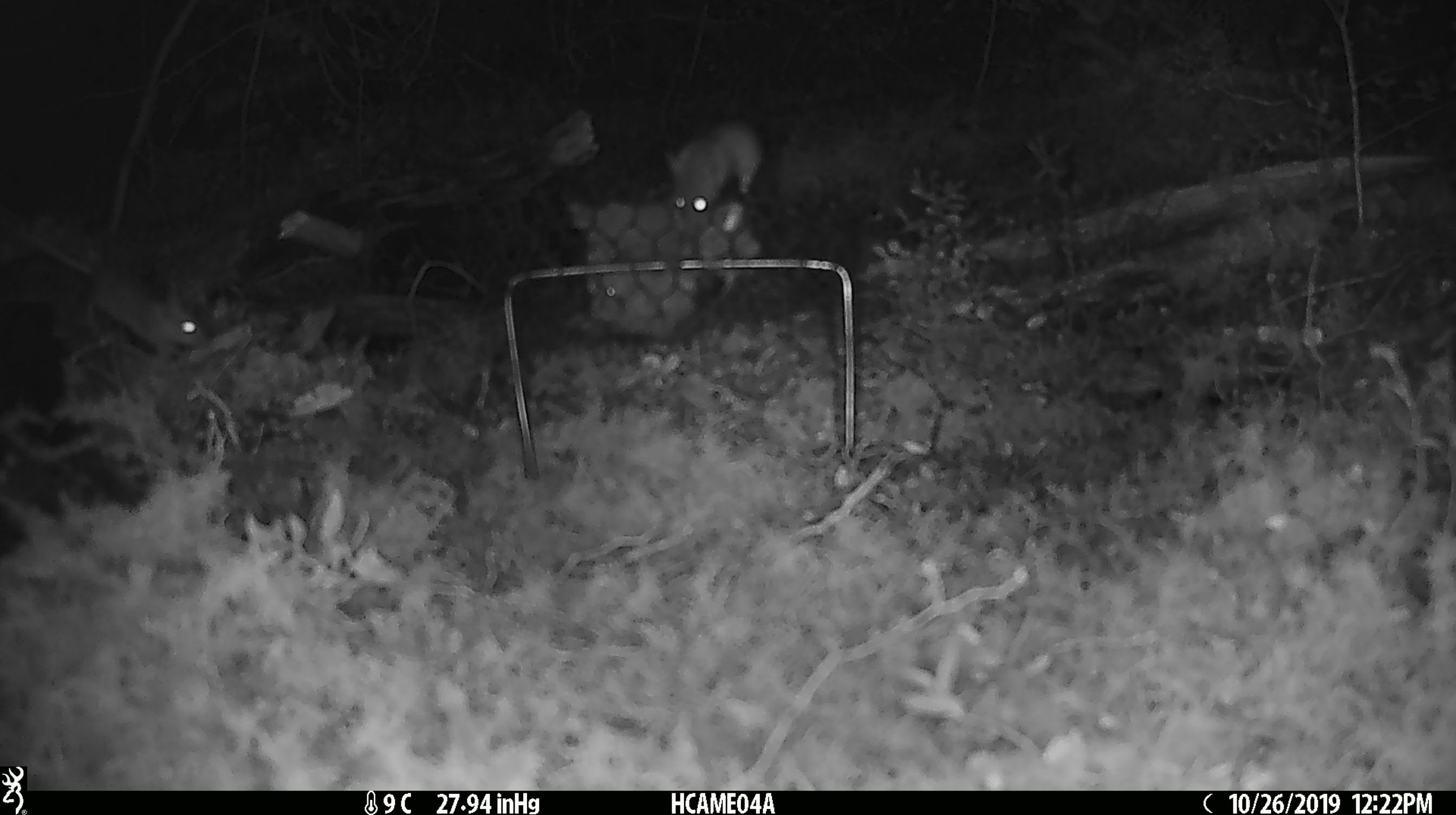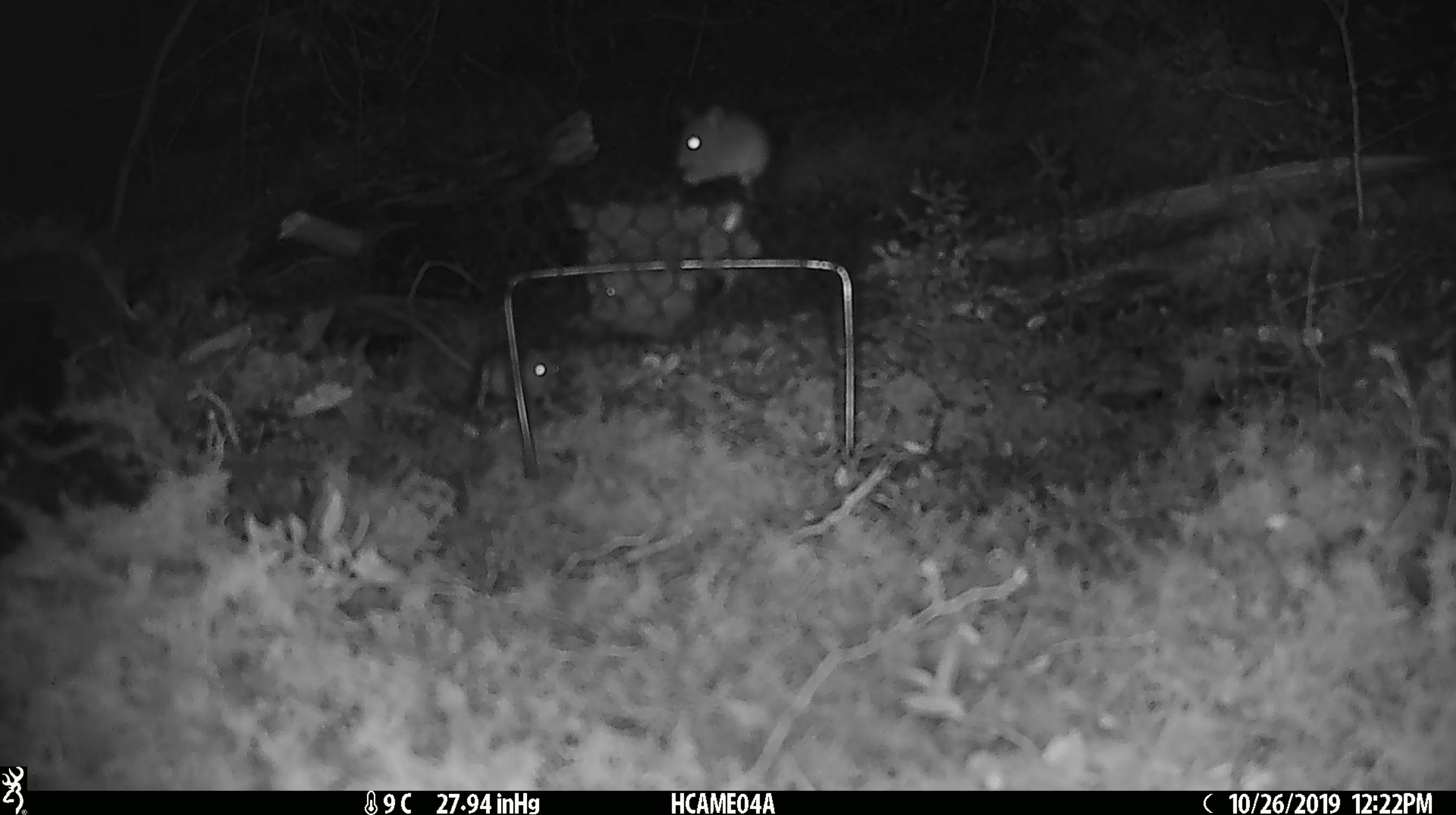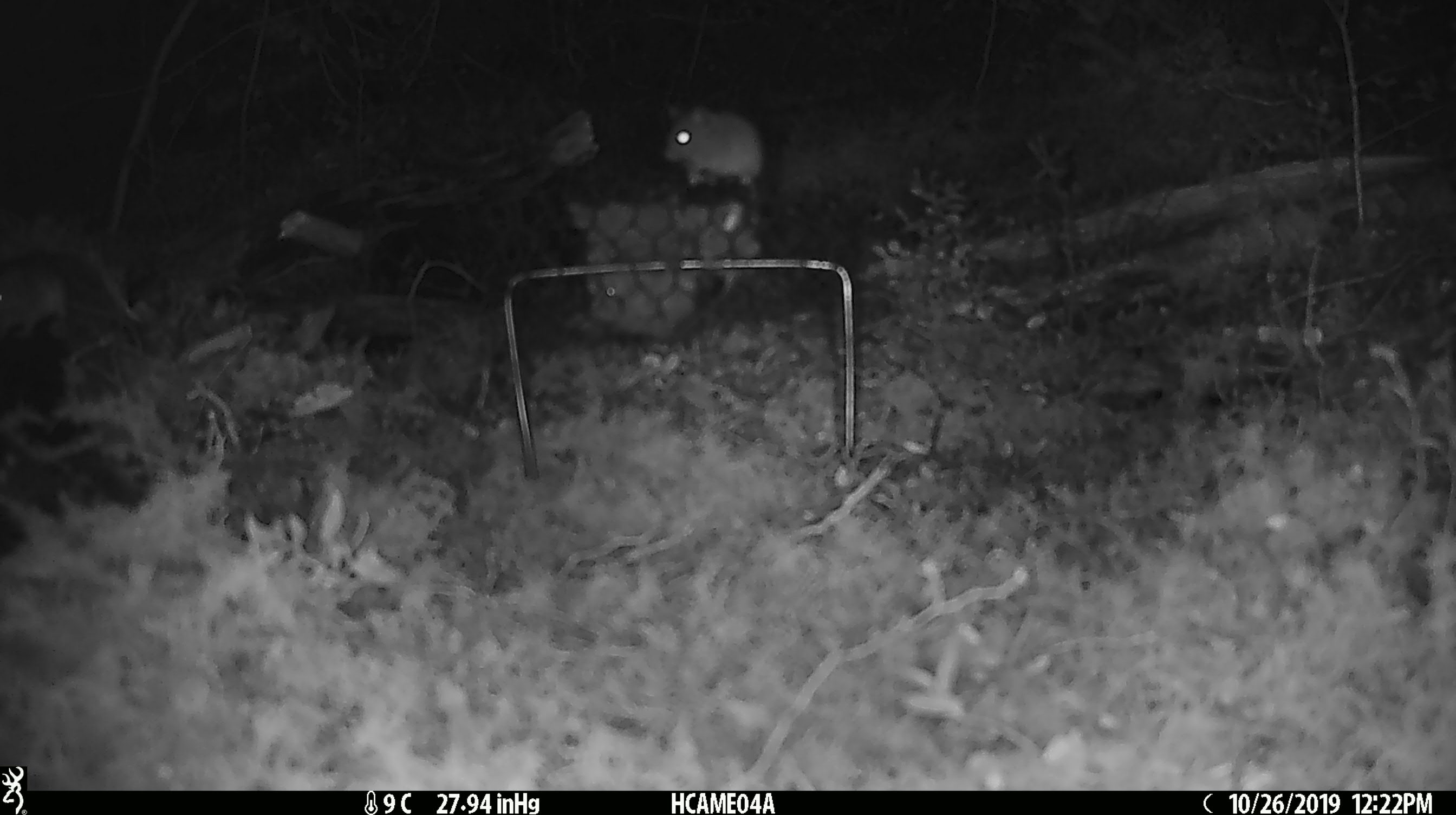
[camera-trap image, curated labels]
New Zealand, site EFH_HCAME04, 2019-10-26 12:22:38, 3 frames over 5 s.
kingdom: Animalia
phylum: Chordata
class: Mammalia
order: Rodentia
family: Muridae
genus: Mus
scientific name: Mus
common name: mouse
Mouse (Mus).